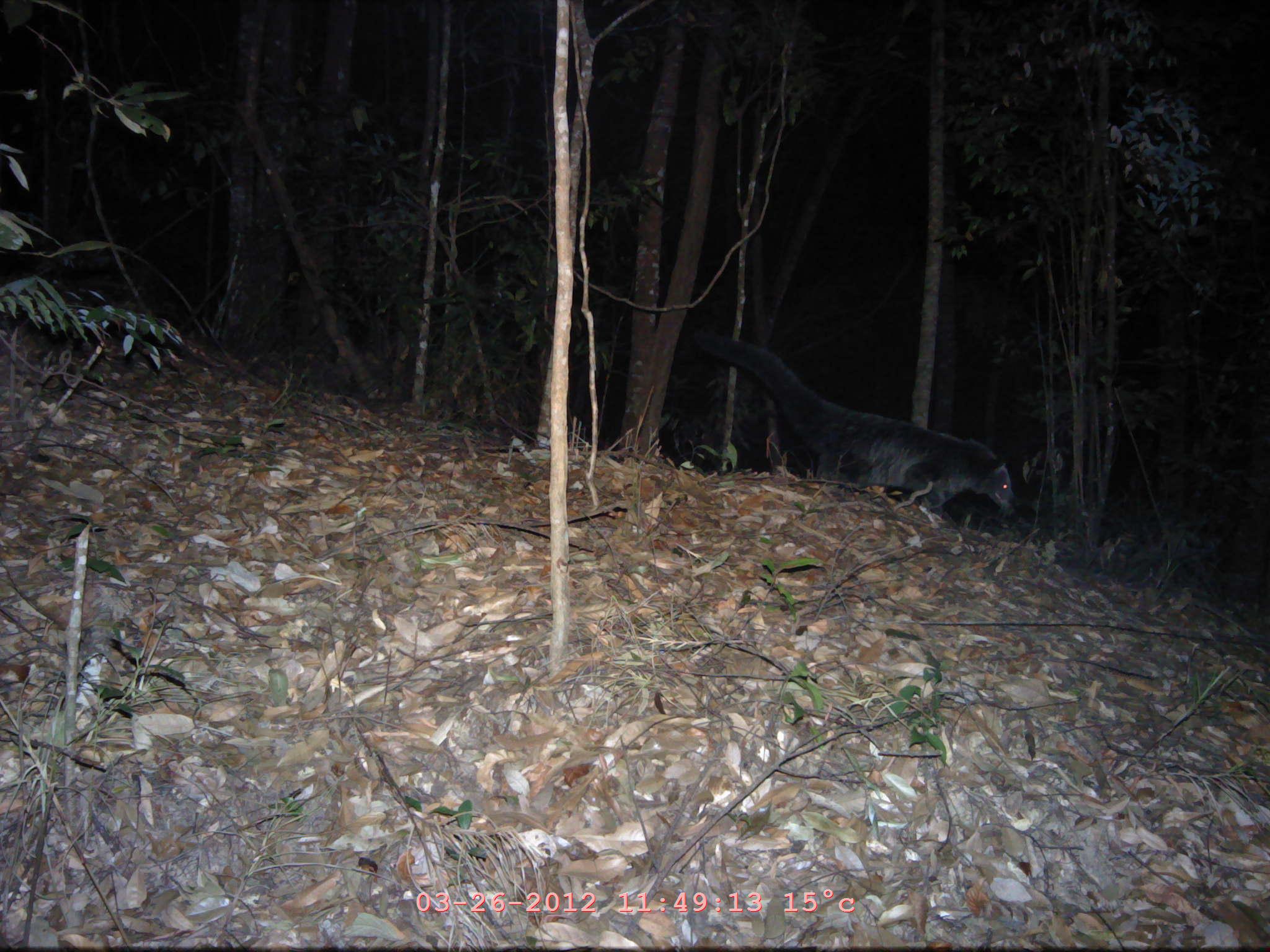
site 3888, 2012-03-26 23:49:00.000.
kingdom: Animalia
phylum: Chordata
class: Mammalia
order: Carnivora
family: Viverridae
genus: Arctictis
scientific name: Arctictis binturong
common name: binturong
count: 1